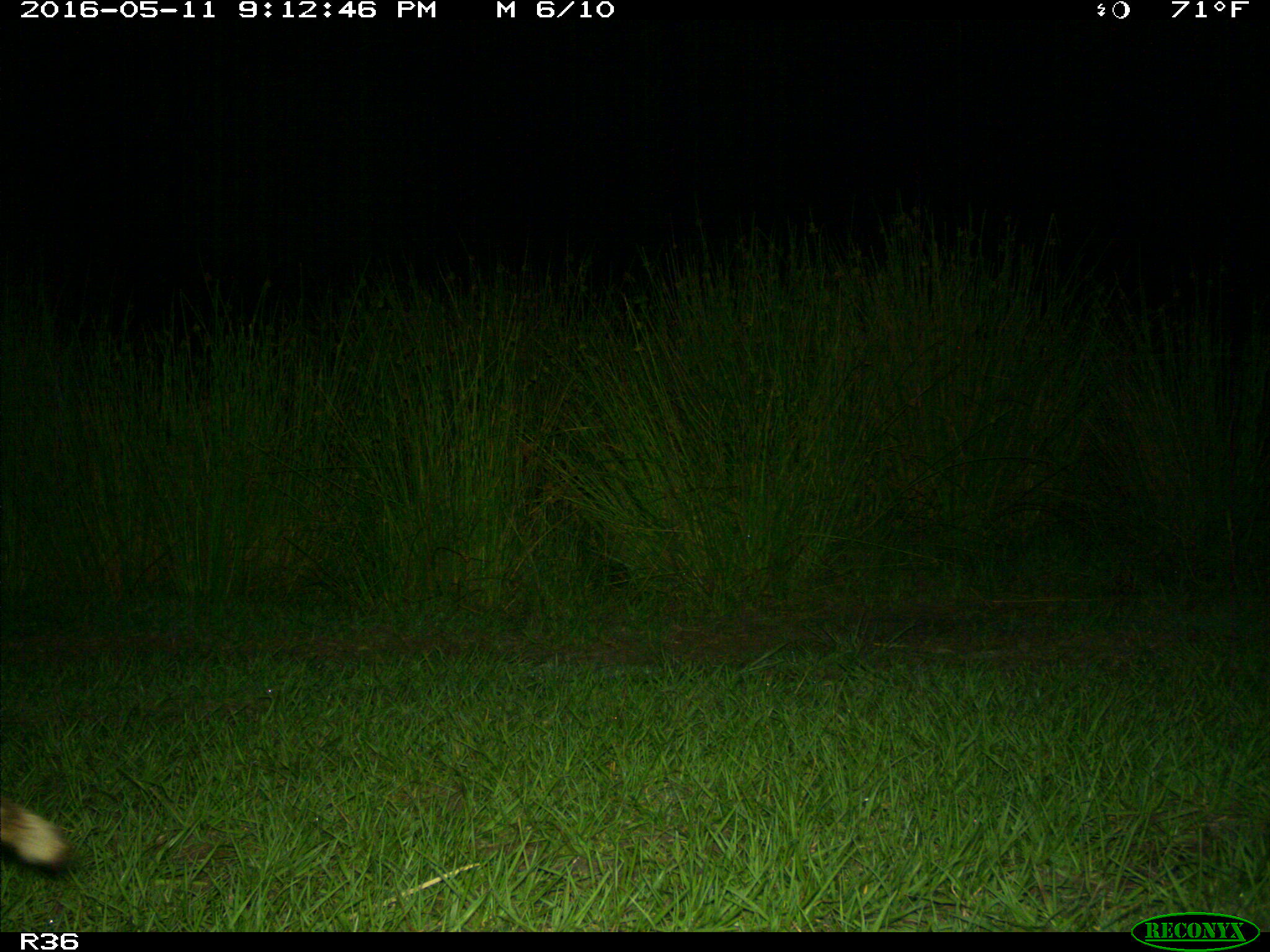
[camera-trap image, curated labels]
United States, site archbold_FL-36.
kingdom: Animalia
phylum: Chordata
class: Mammalia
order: Carnivora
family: Procyonidae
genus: Procyon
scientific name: Procyon lotor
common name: common raccoon